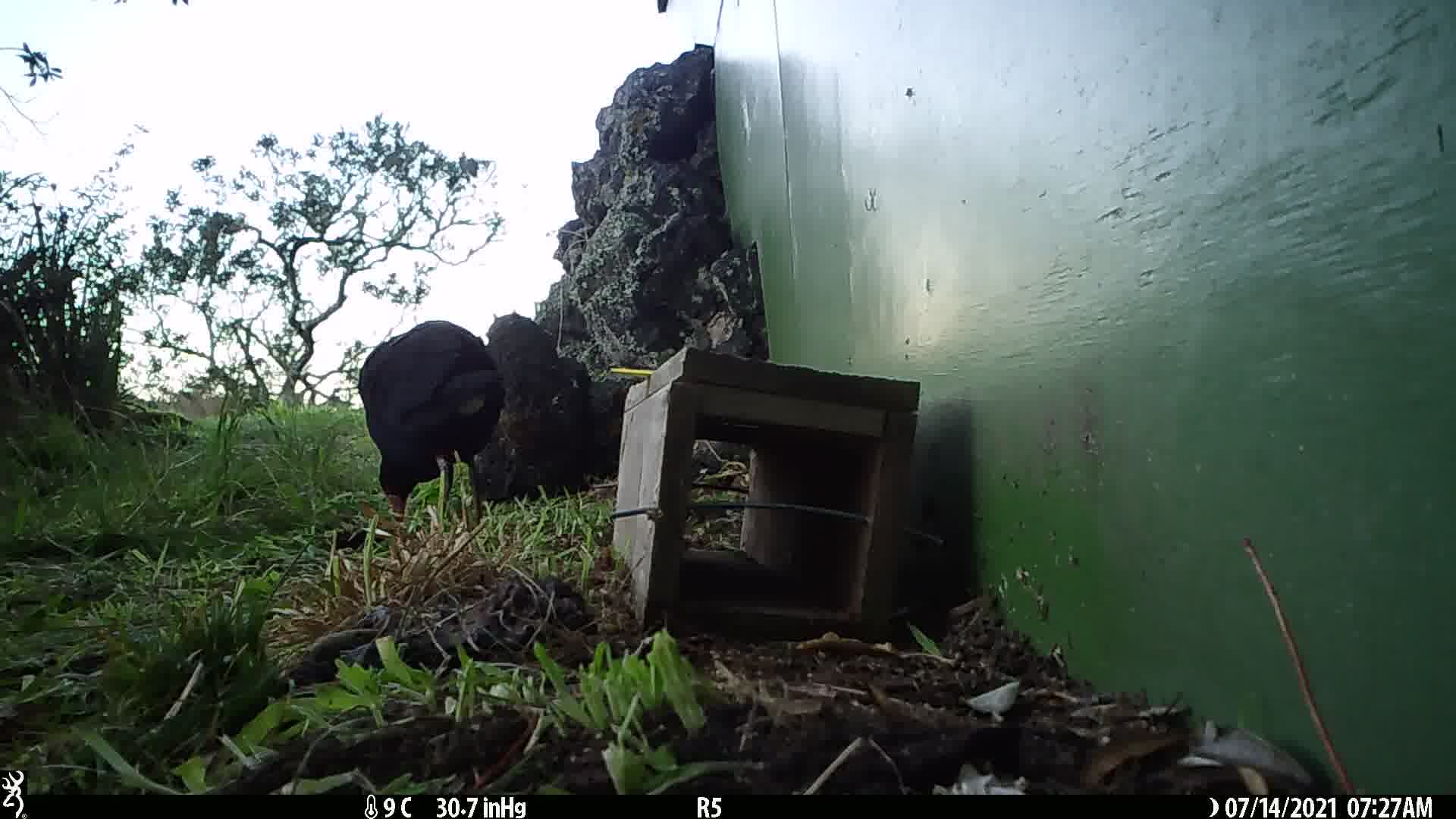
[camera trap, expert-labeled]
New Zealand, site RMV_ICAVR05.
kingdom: Animalia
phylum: Chordata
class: Aves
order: Gruiformes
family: Rallidae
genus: Porphyrio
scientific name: Porphyrio melanotus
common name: australasian swamphen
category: pukeko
Pukeko (australasian swamphen) (Porphyrio melanotus).